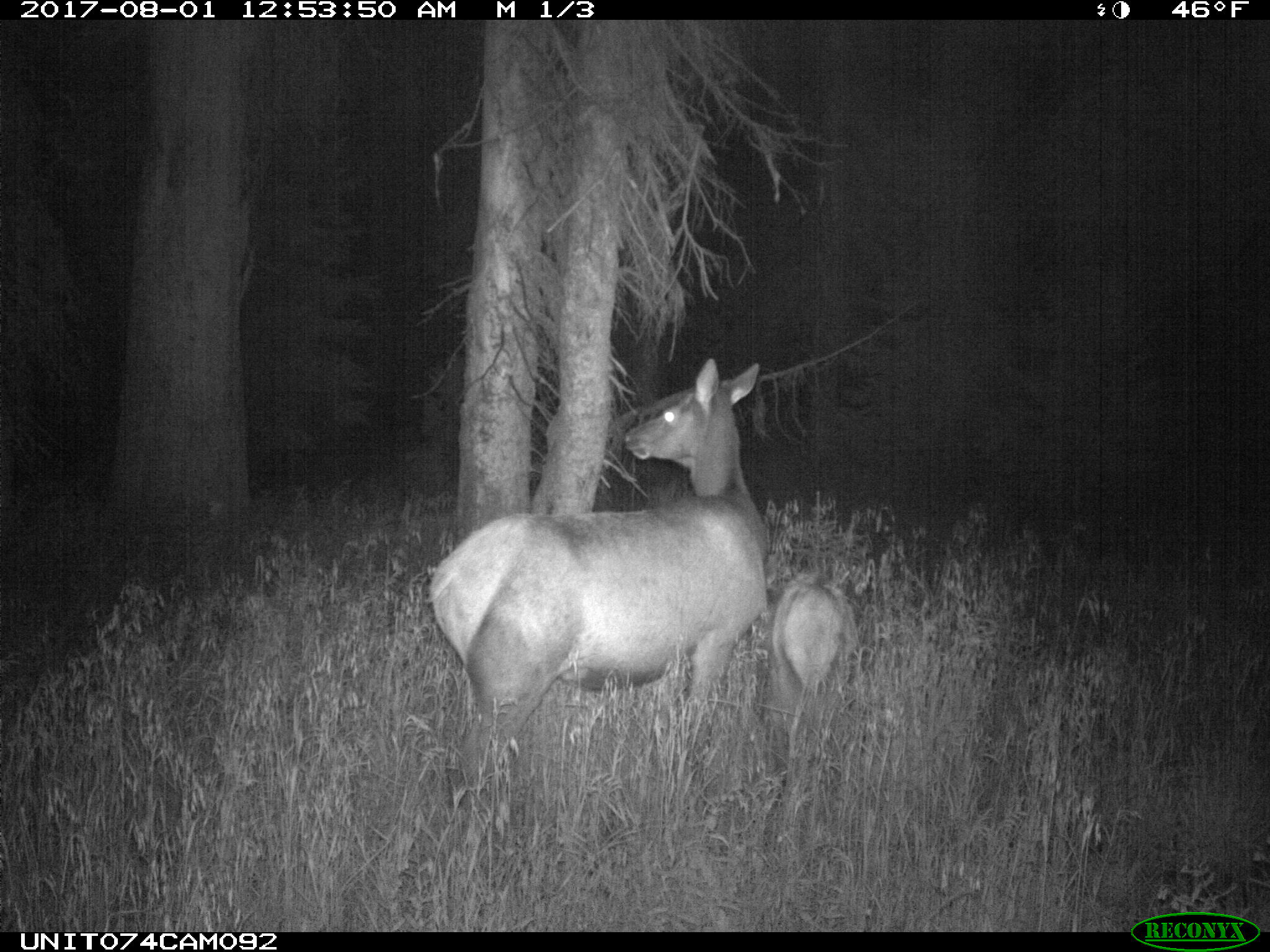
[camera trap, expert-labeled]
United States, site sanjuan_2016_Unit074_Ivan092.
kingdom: Animalia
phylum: Chordata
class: Mammalia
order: Artiodactyla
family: Cervidae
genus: Cervus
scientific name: Cervus elaphus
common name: red deer